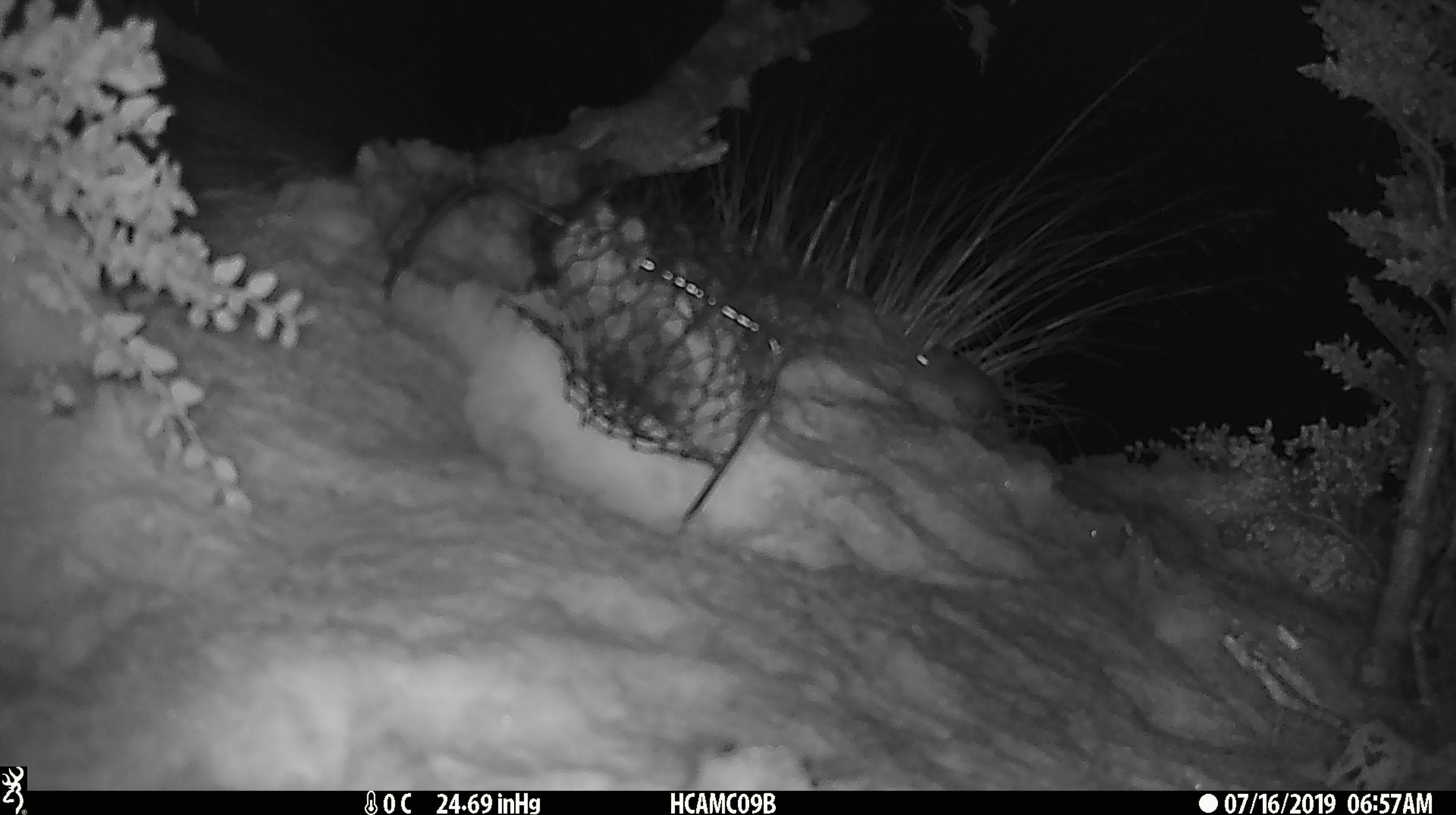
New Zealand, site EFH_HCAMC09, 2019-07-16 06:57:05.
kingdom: Animalia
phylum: Chordata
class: Mammalia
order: Rodentia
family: Muridae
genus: Mus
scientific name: Mus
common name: mouse